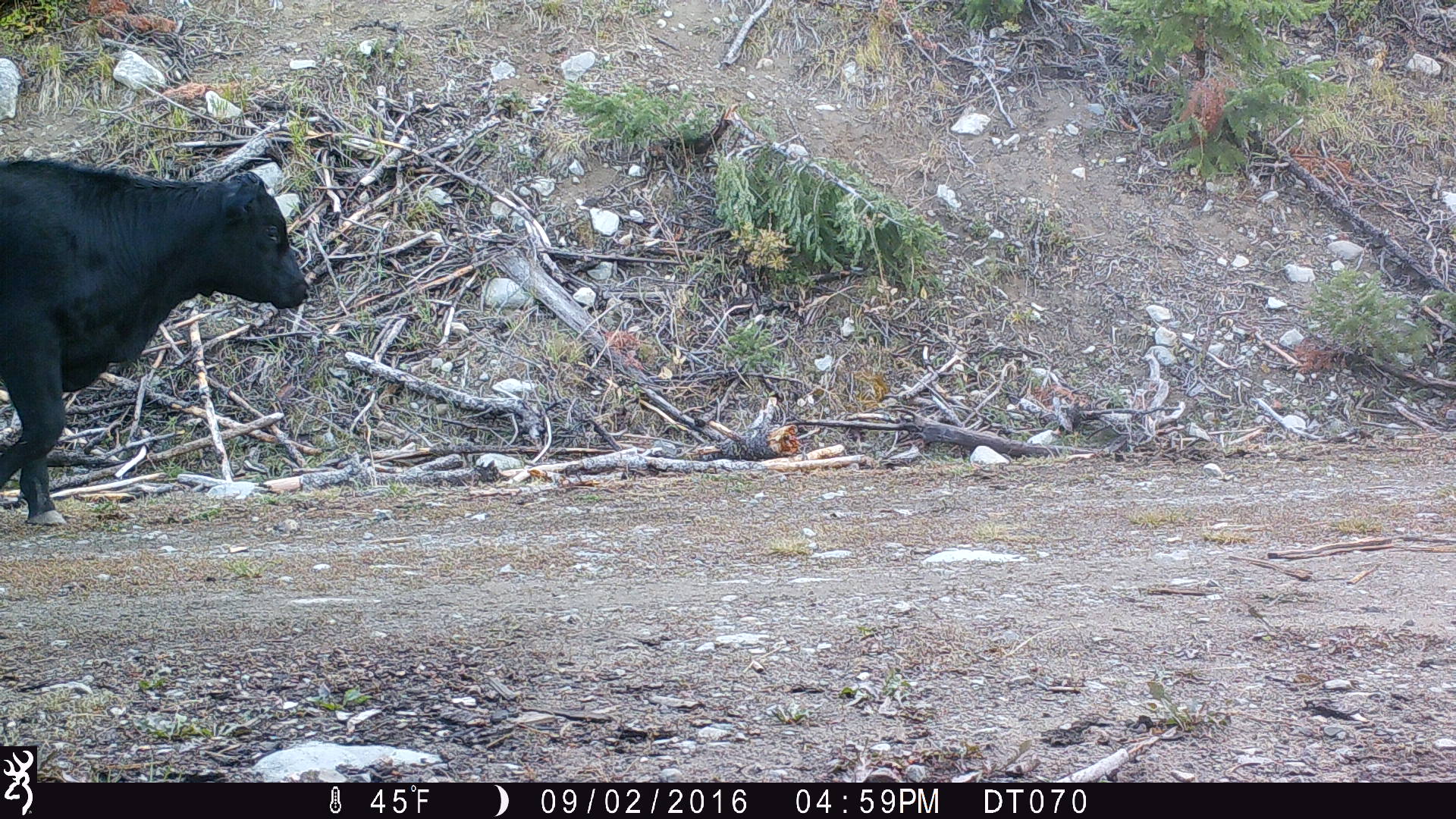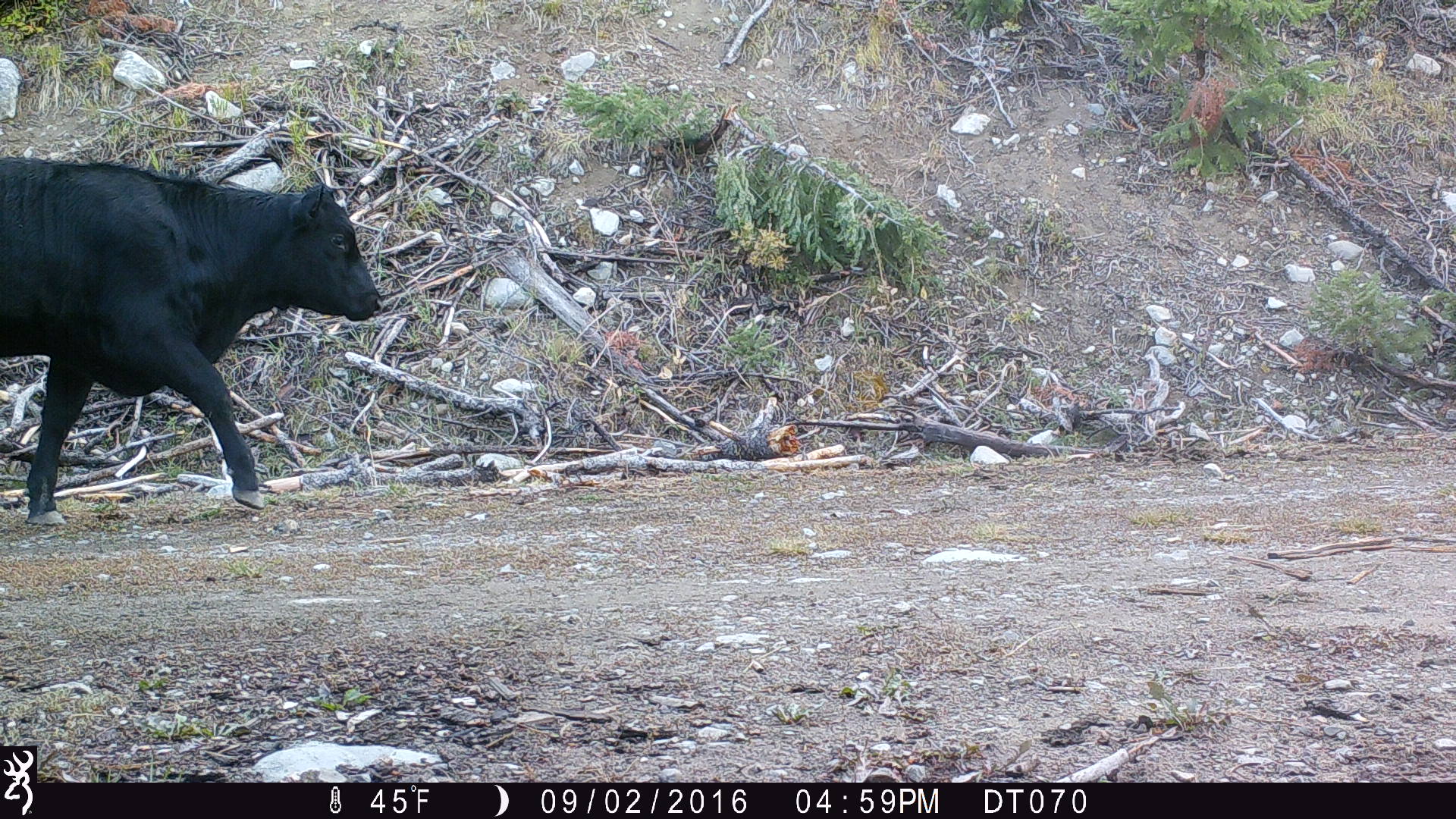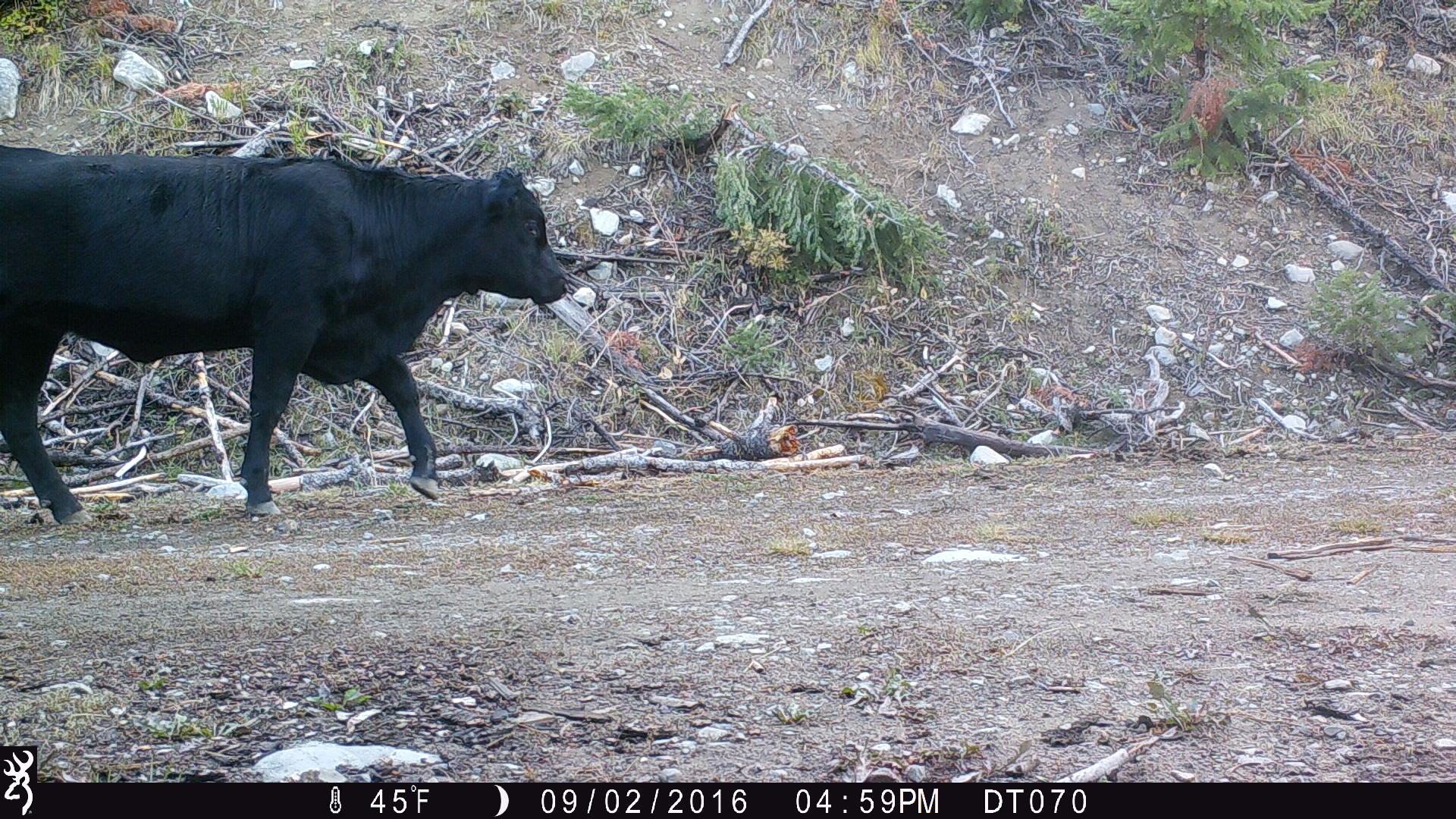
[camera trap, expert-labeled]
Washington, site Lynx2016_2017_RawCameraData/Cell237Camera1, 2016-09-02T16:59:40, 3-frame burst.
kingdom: Animalia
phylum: Chordata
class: Mammalia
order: Artiodactyla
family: Bovidae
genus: Bos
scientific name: Bos taurus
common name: domestic cattle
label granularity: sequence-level